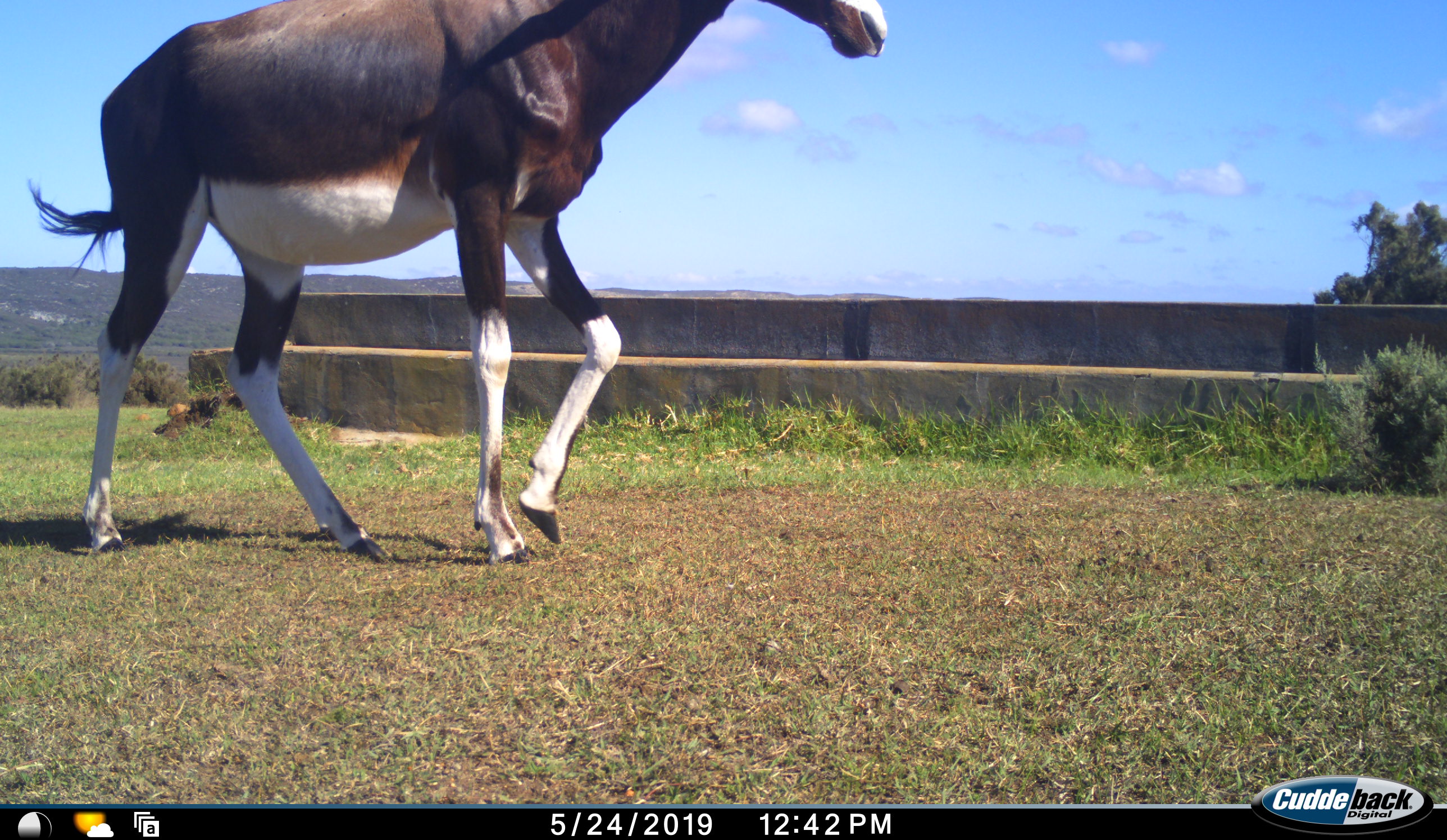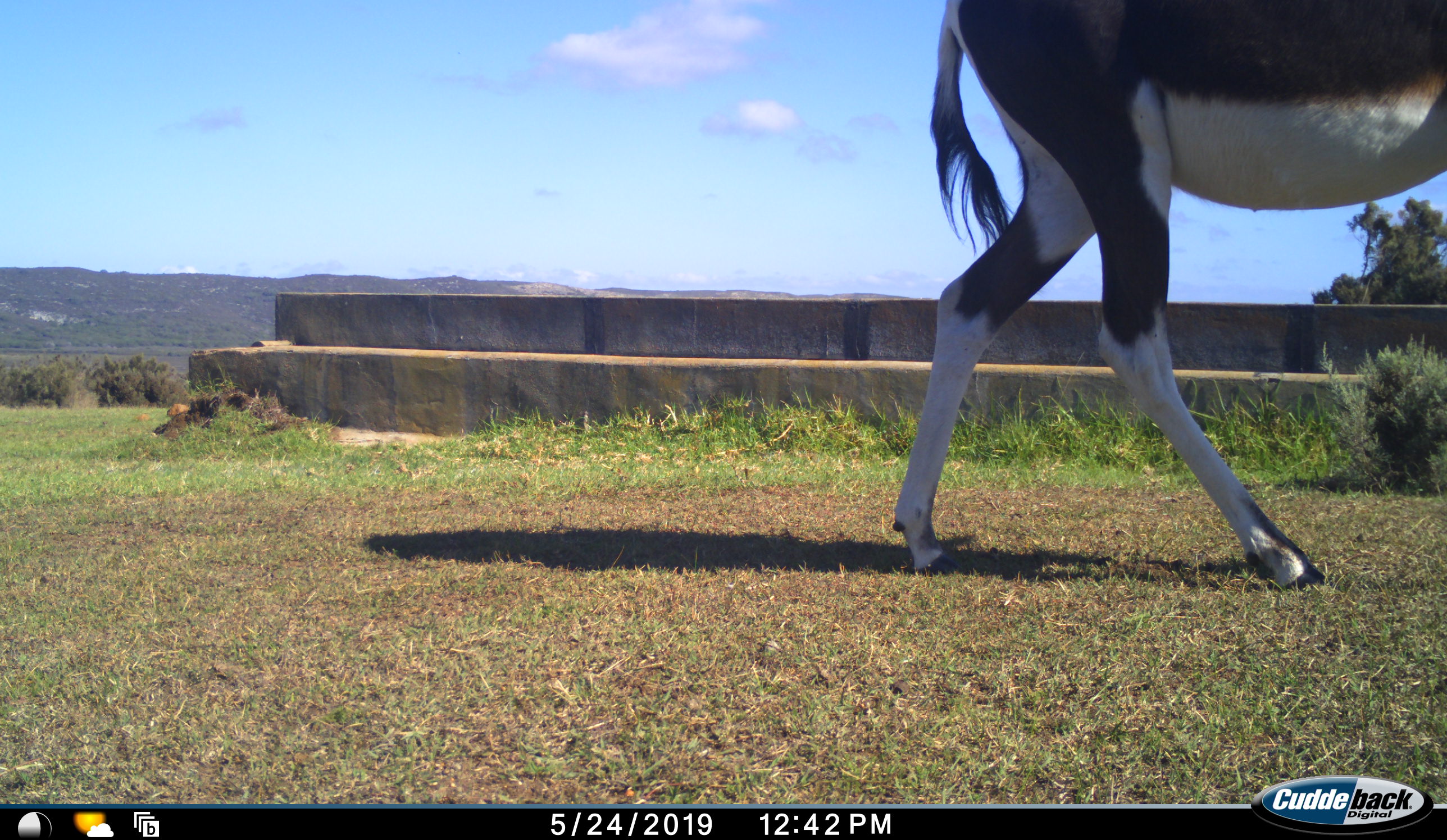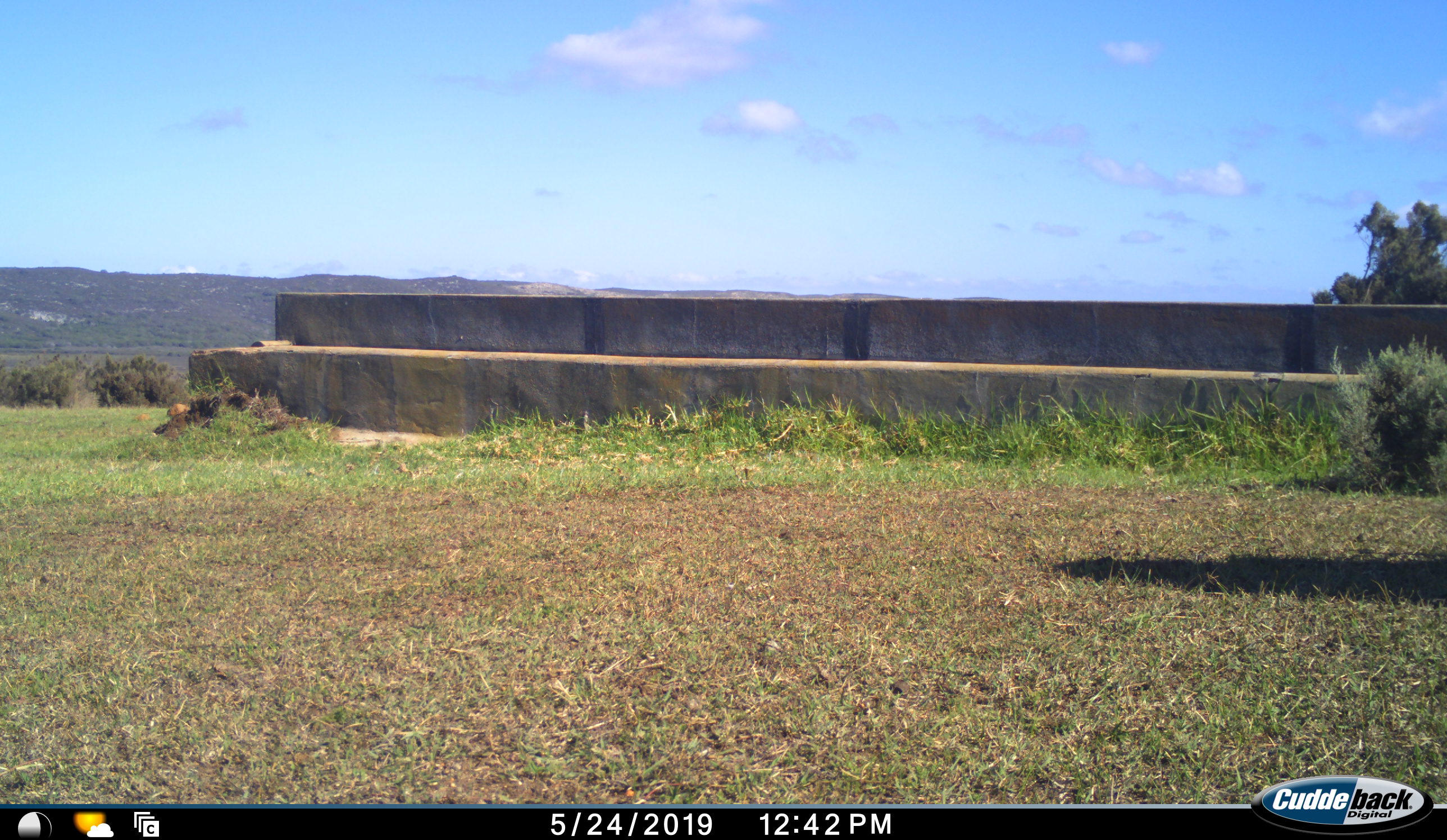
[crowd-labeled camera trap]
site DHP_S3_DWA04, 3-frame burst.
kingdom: Animalia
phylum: Chordata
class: Mammalia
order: Artiodactyla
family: Bovidae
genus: Damaliscus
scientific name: Damaliscus pygargus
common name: bontebok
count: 1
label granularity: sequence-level